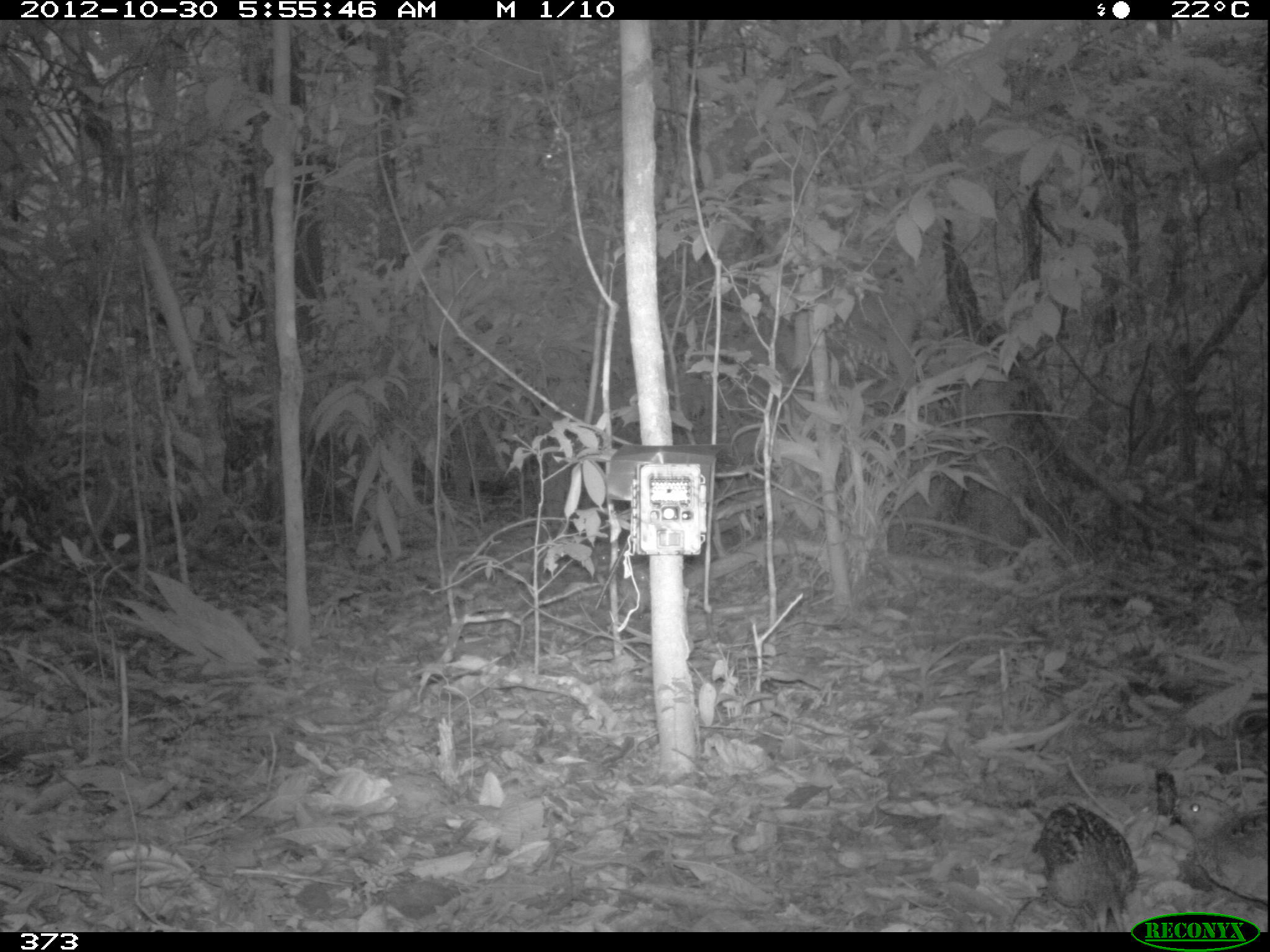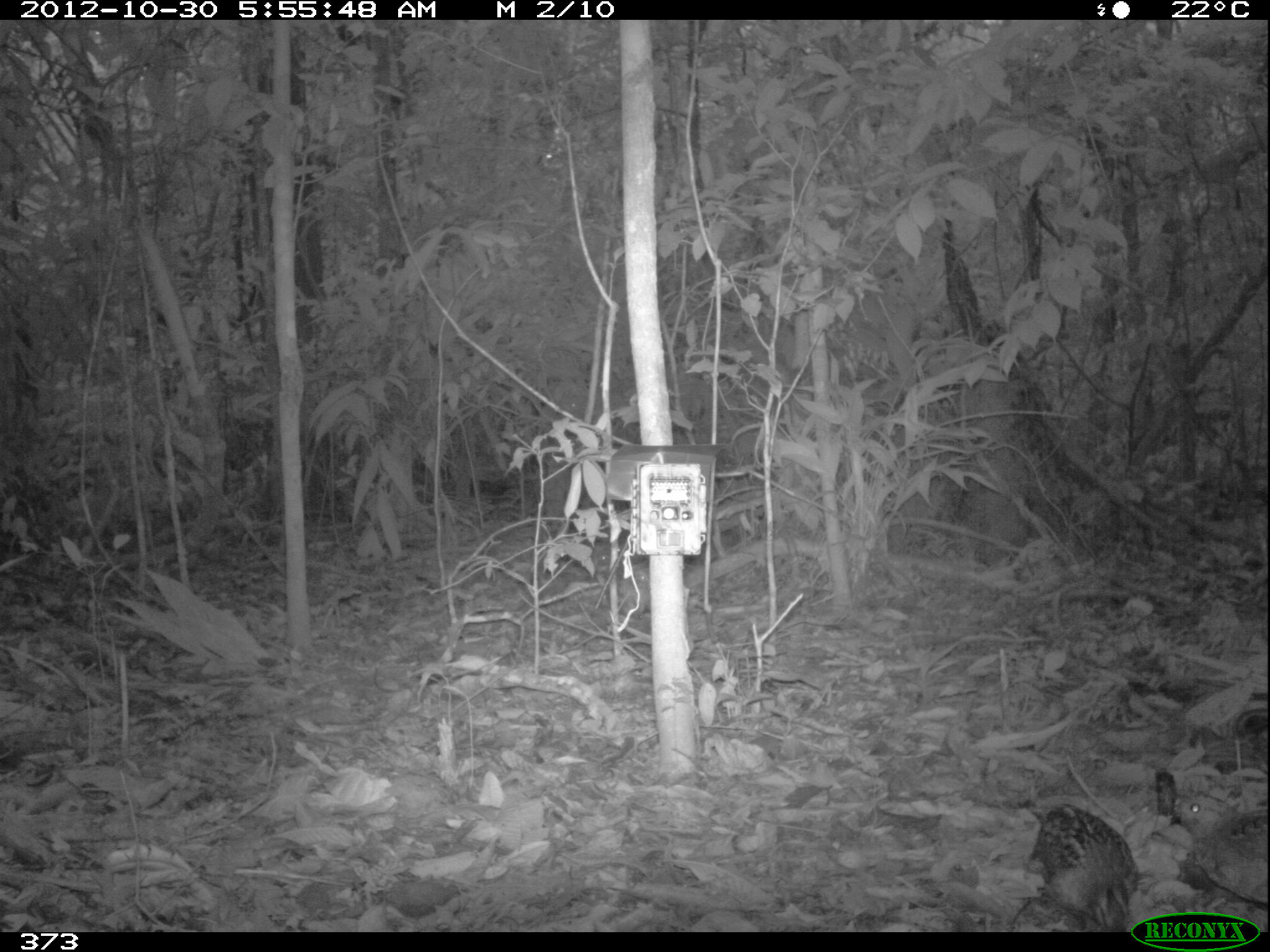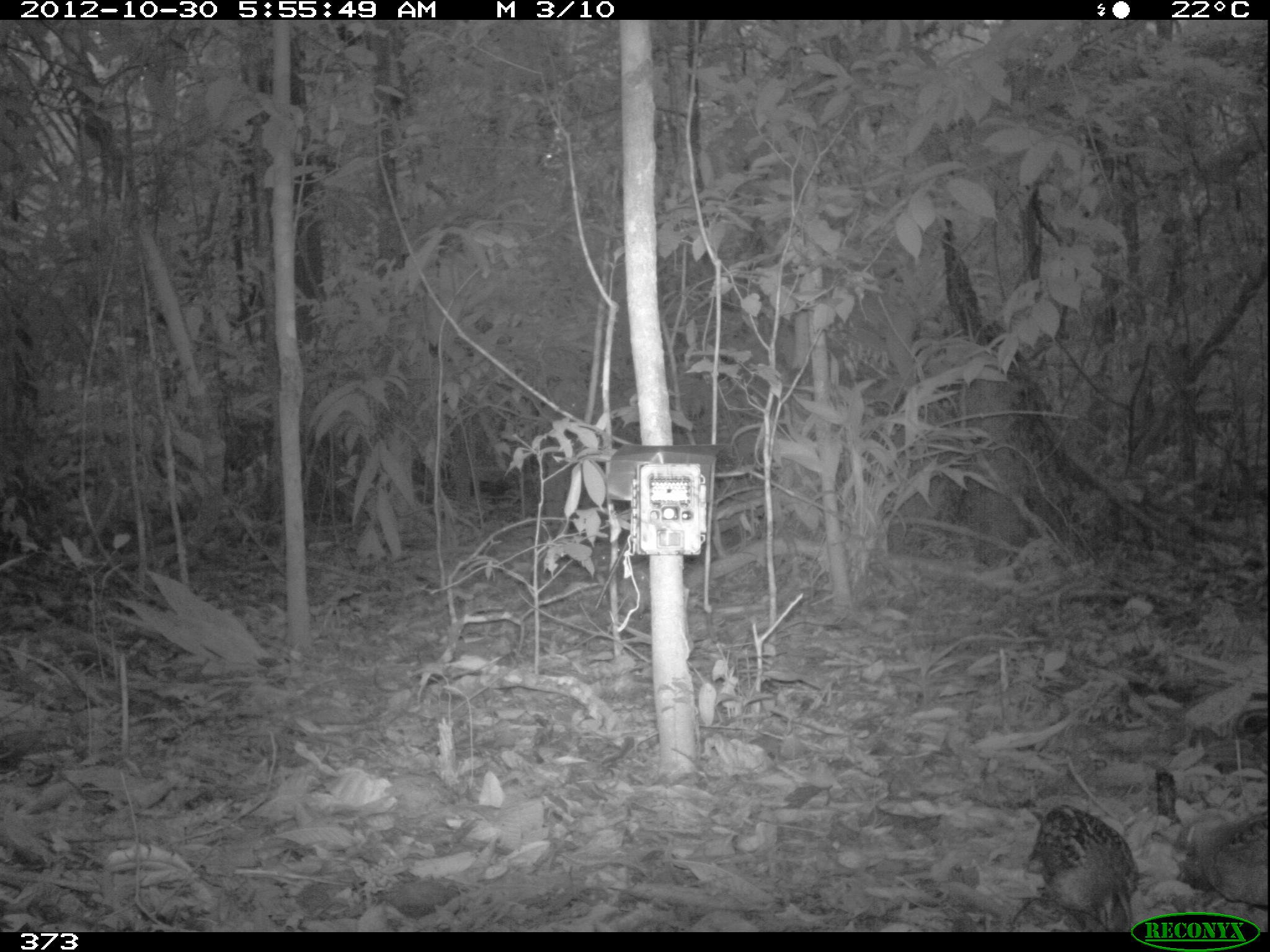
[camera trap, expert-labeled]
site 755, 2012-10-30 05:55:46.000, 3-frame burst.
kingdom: Animalia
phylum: Chordata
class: Aves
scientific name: Aves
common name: bird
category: unknown bird